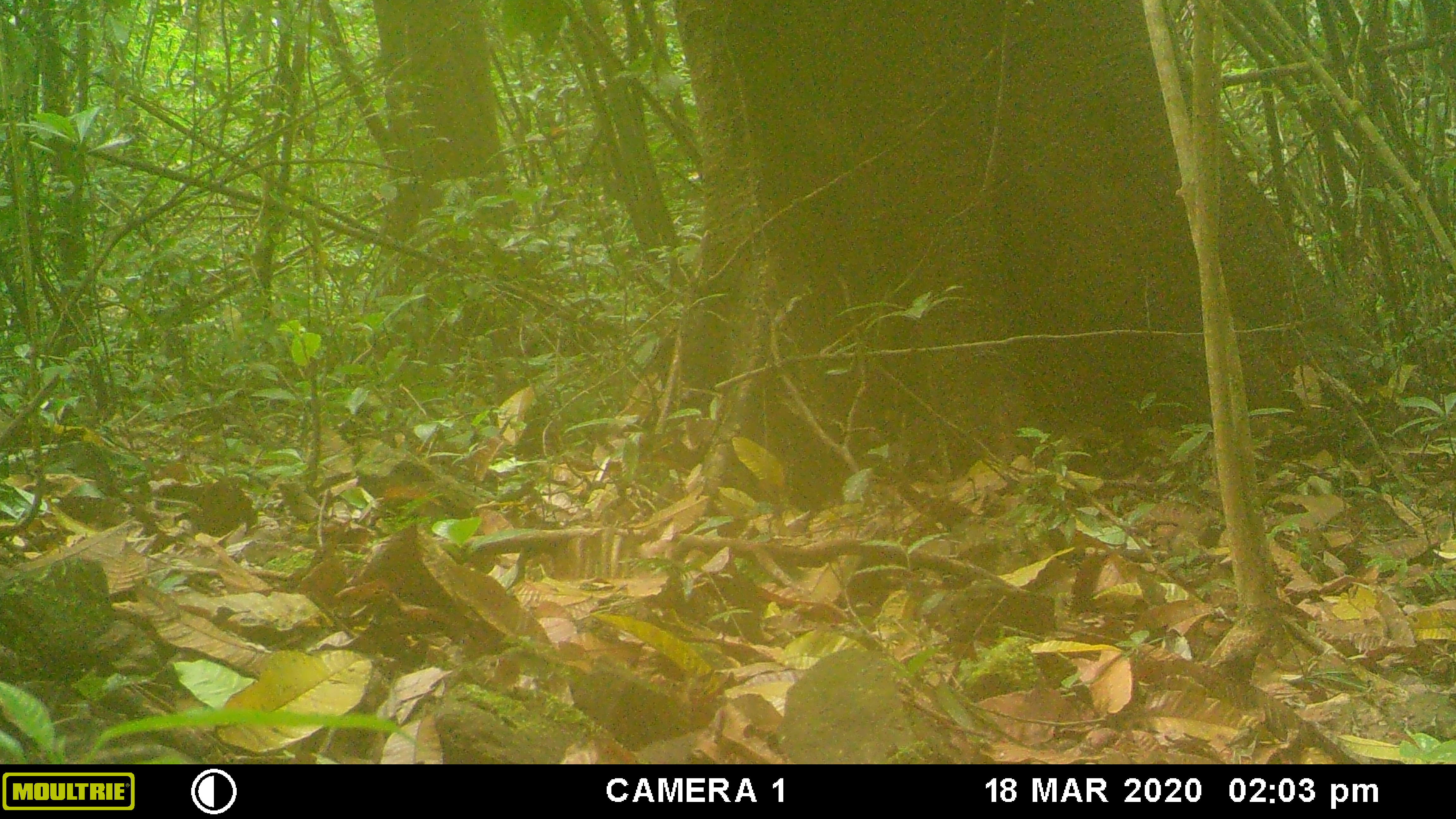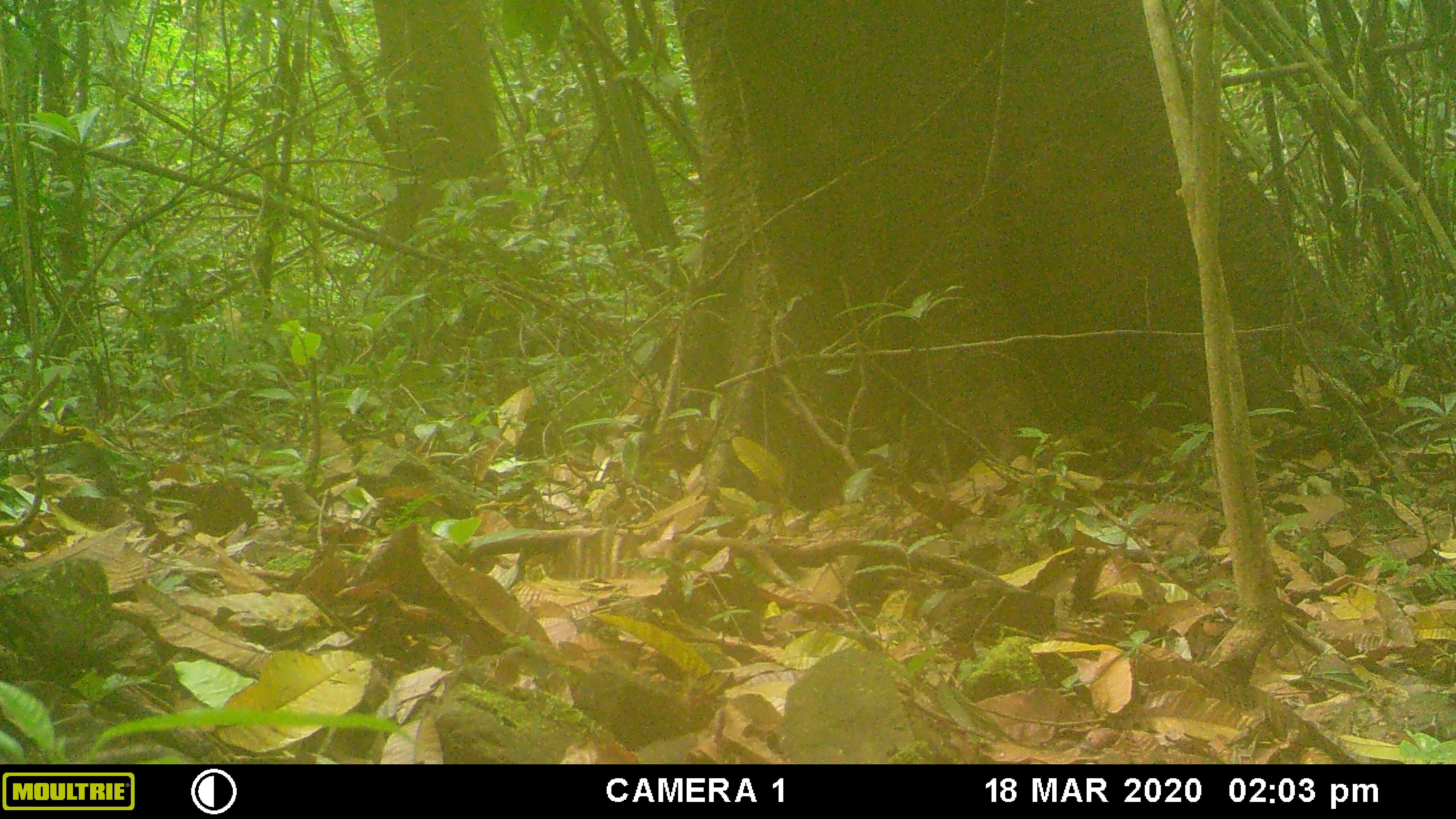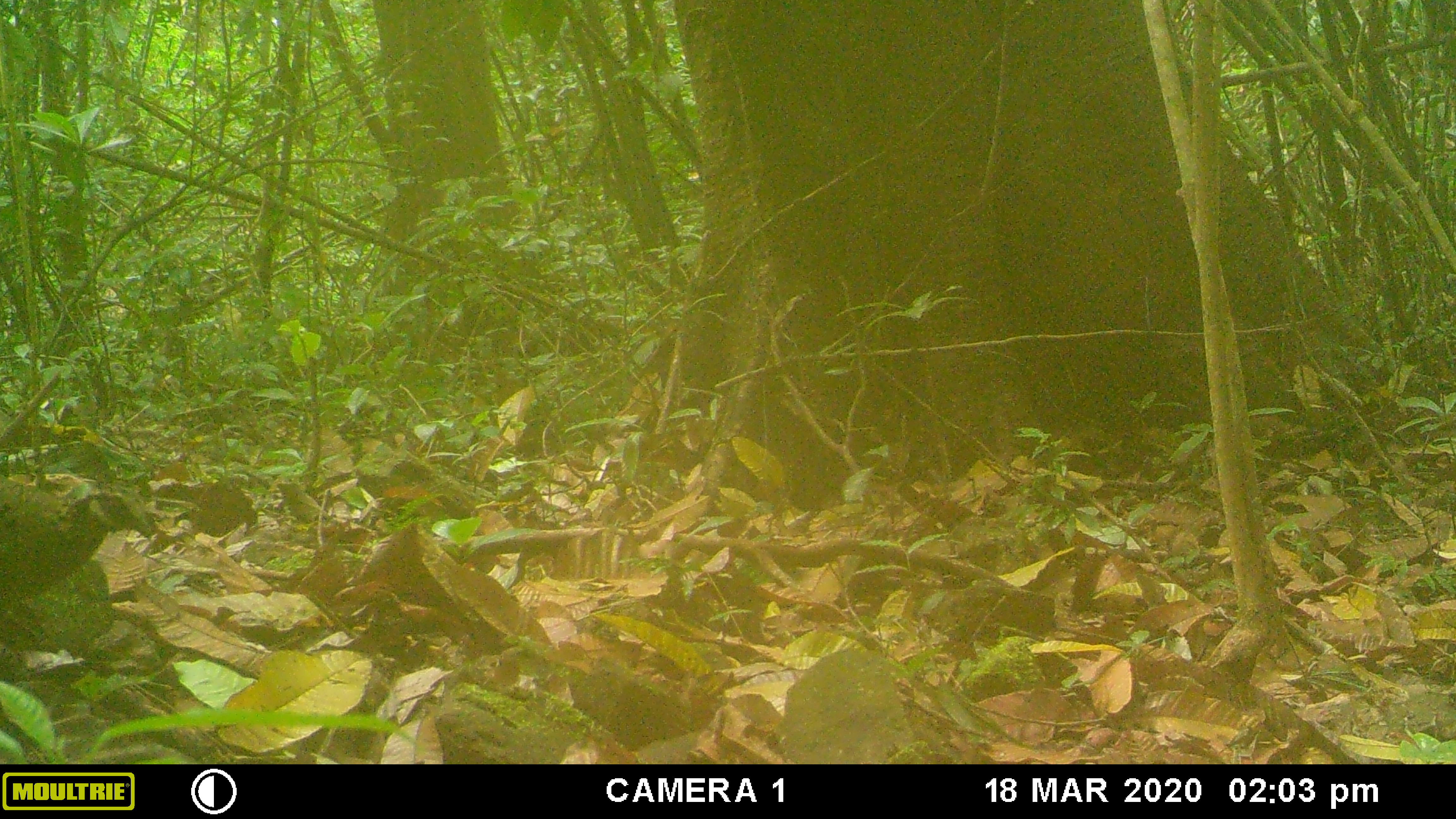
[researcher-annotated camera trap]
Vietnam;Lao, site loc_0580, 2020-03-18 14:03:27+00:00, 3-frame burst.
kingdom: Animalia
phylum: Chordata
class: Aves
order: Galliformes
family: Phasianidae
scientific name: Phasianidae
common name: partridge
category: unidentified partridge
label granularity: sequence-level